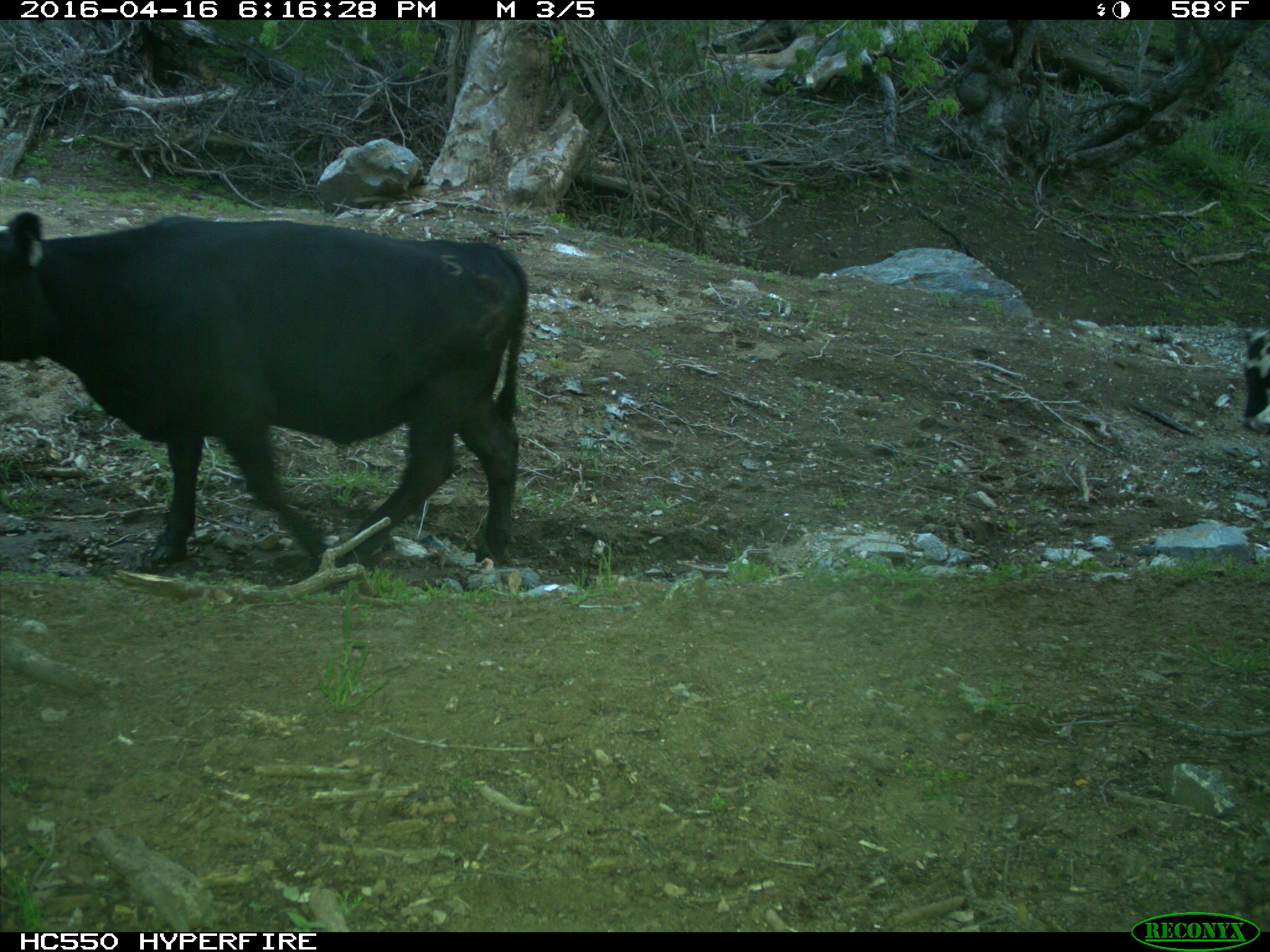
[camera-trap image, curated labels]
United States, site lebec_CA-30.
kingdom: Animalia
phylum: Chordata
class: Mammalia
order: Artiodactyla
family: Bovidae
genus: Bos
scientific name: Bos taurus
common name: domestic cow